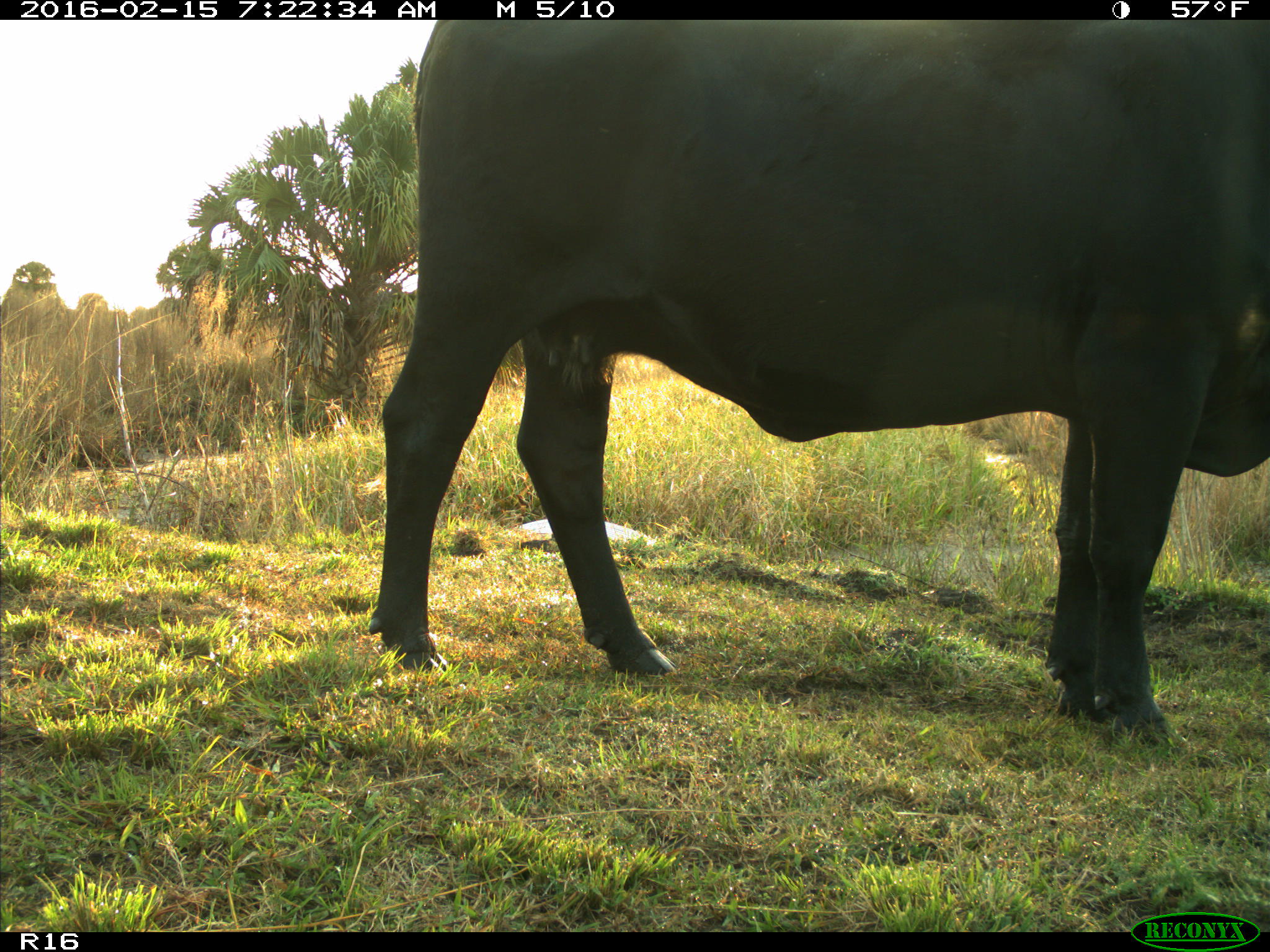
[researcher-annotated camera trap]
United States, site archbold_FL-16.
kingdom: Animalia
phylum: Chordata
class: Mammalia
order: Artiodactyla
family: Bovidae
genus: Bos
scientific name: Bos taurus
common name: domestic cow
Bos taurus (domestic cow).